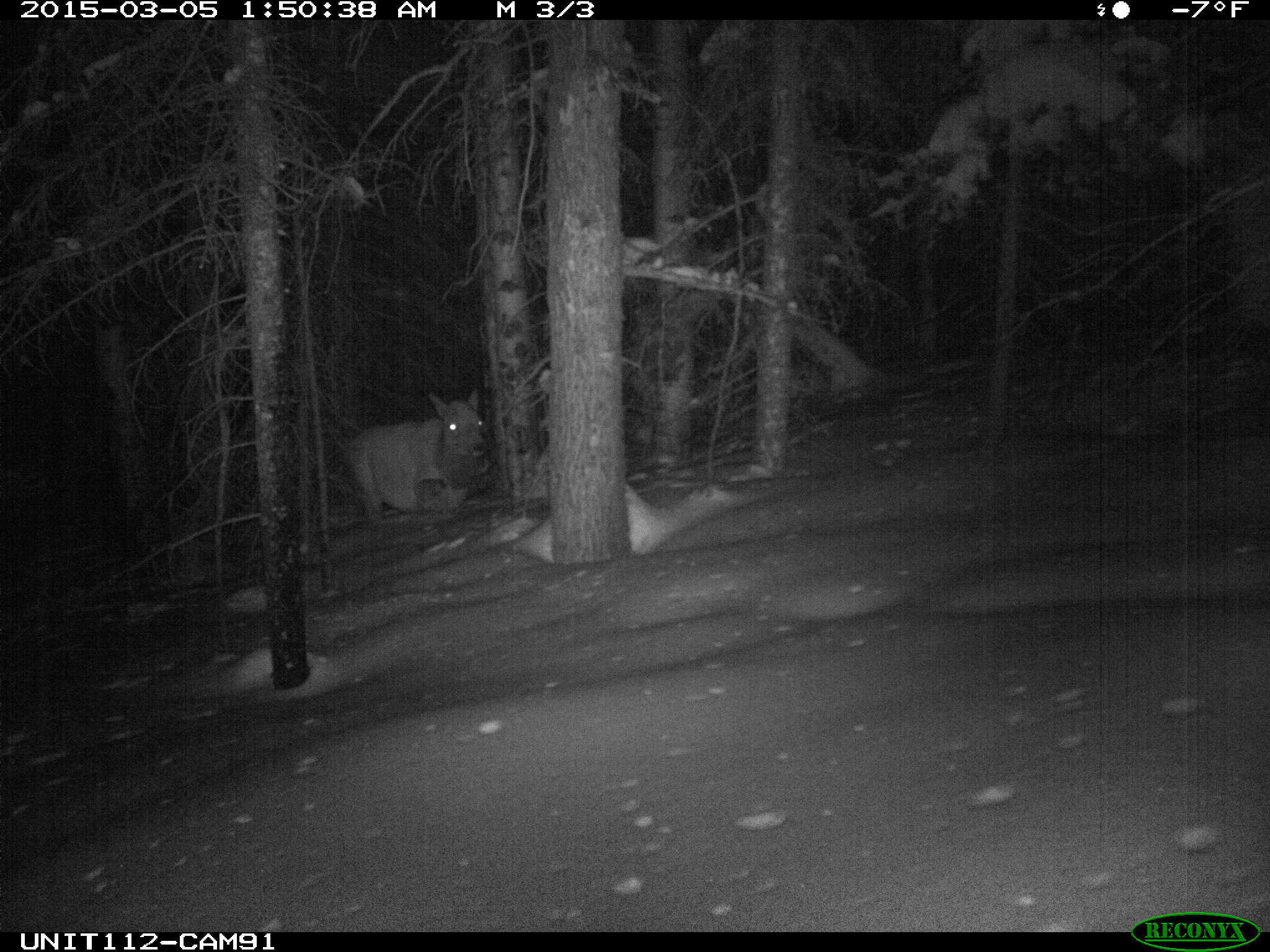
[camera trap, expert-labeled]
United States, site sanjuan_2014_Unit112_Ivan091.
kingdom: Animalia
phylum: Chordata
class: Mammalia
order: Artiodactyla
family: Cervidae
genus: Cervus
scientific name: Cervus elaphus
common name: red deer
Cervus elaphus (red deer).